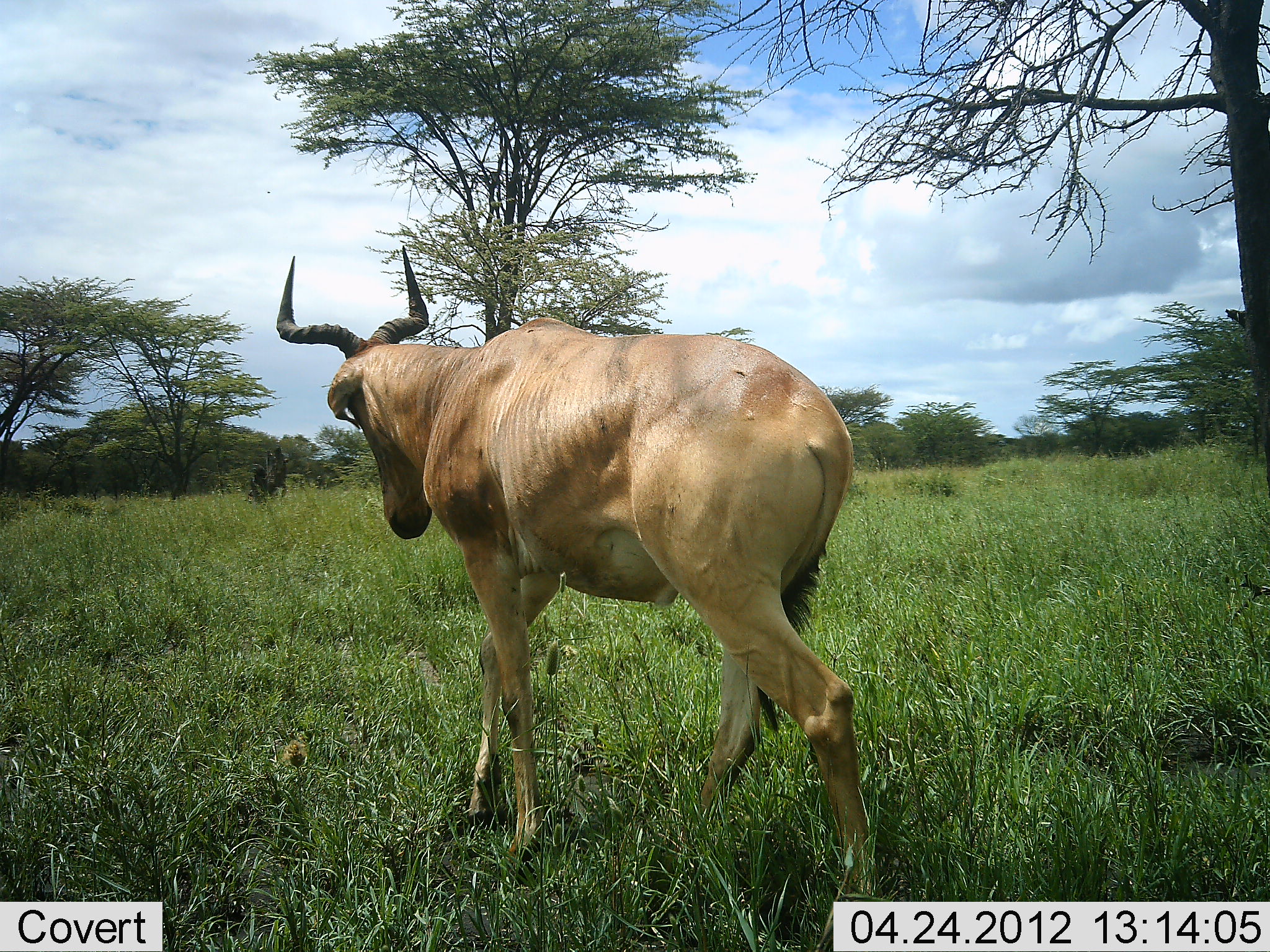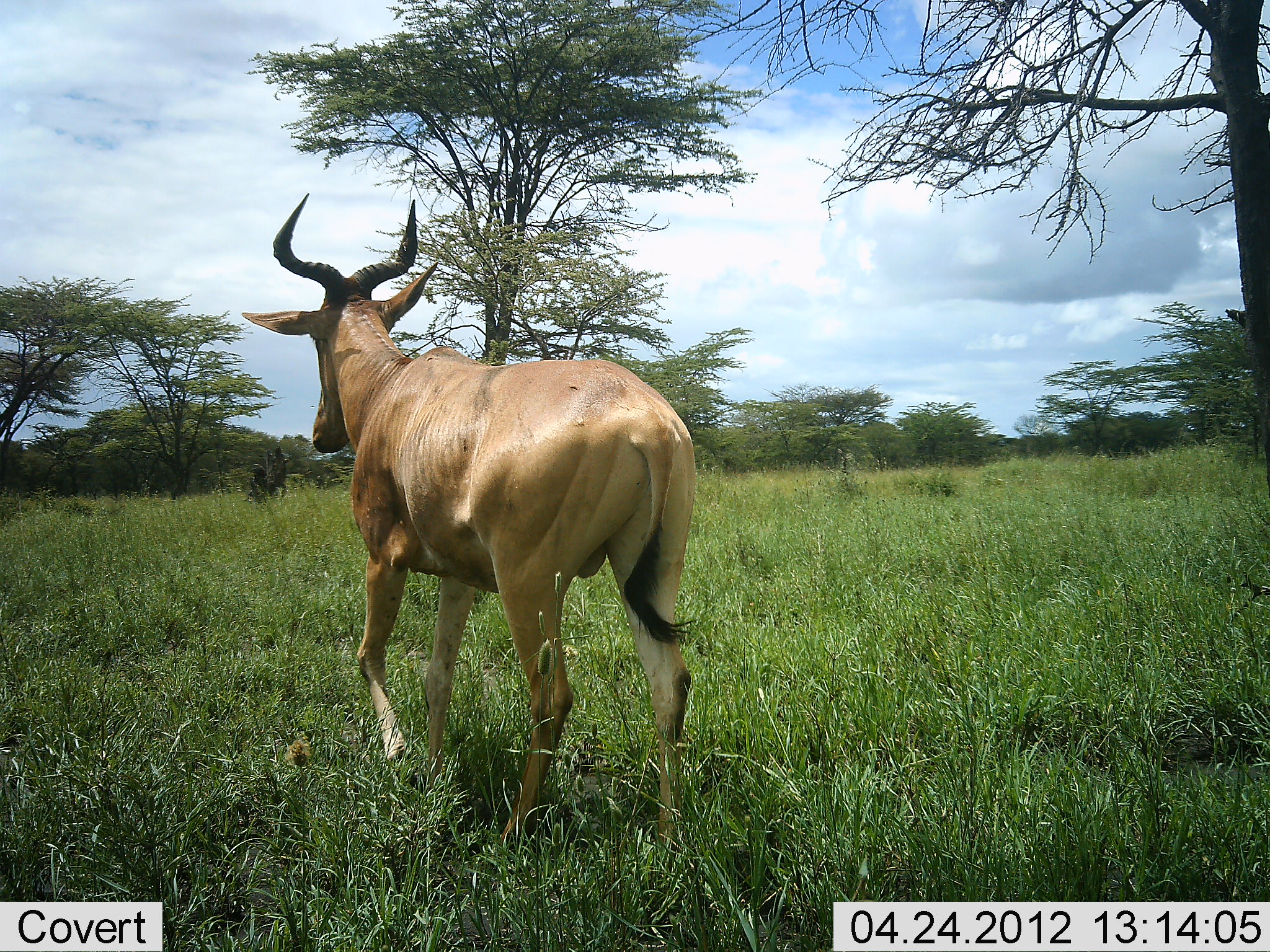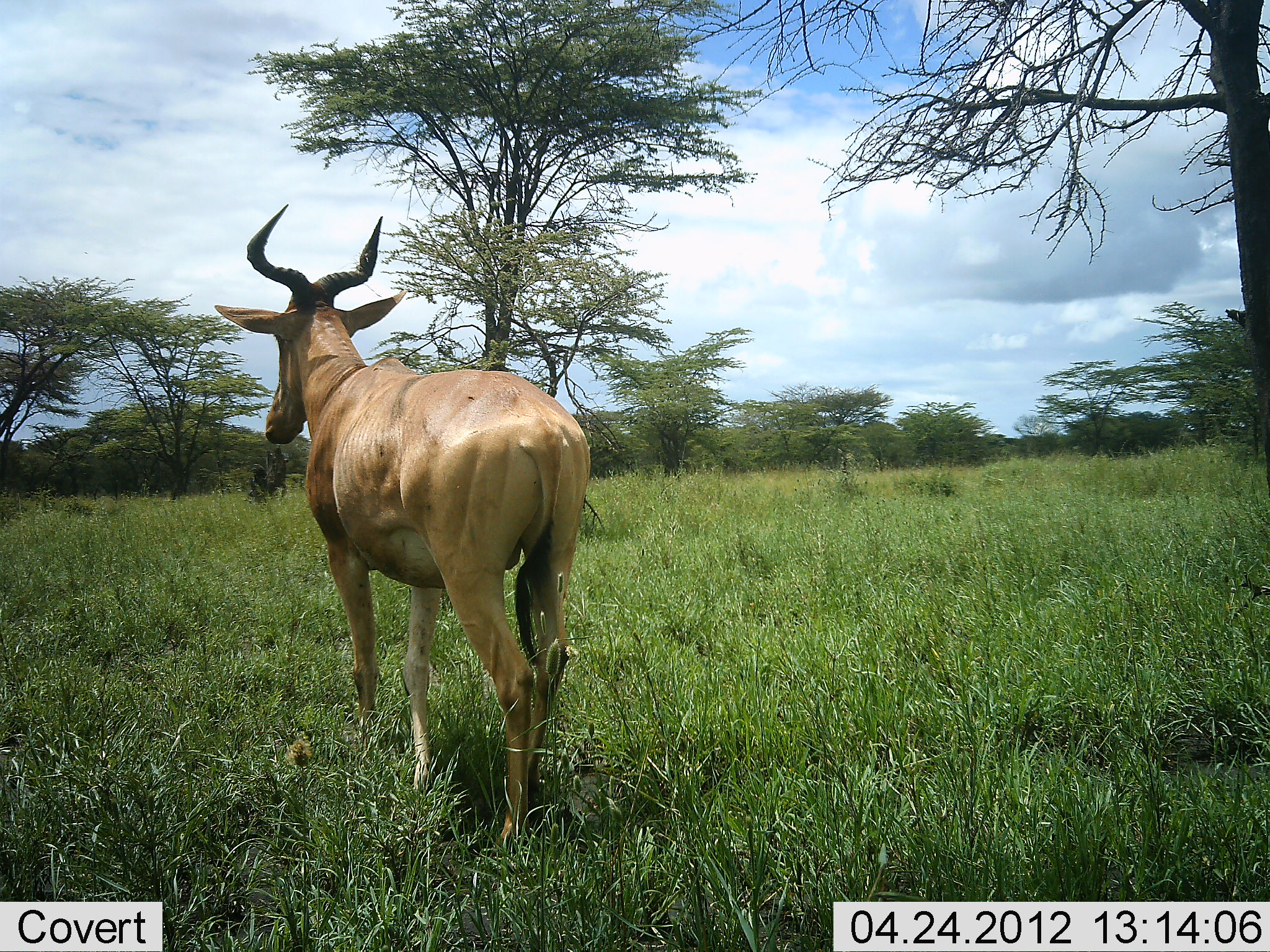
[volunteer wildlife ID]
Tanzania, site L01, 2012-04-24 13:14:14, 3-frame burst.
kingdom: Animalia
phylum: Chordata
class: Mammalia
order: Artiodactyla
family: Bovidae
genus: Alcelaphus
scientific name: Alcelaphus buselaphus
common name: hartebeest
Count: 1.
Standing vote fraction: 0%.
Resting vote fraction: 0%.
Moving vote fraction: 100%.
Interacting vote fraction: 0%.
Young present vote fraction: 0%.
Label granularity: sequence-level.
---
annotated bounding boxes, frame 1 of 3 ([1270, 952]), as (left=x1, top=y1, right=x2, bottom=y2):
animal: (left=276, top=245, right=878, bottom=952)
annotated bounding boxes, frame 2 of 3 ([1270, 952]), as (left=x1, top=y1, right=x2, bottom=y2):
animal: (left=240, top=195, right=700, bottom=864)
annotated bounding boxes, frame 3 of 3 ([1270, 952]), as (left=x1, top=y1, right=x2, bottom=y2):
animal: (left=212, top=203, right=589, bottom=852)